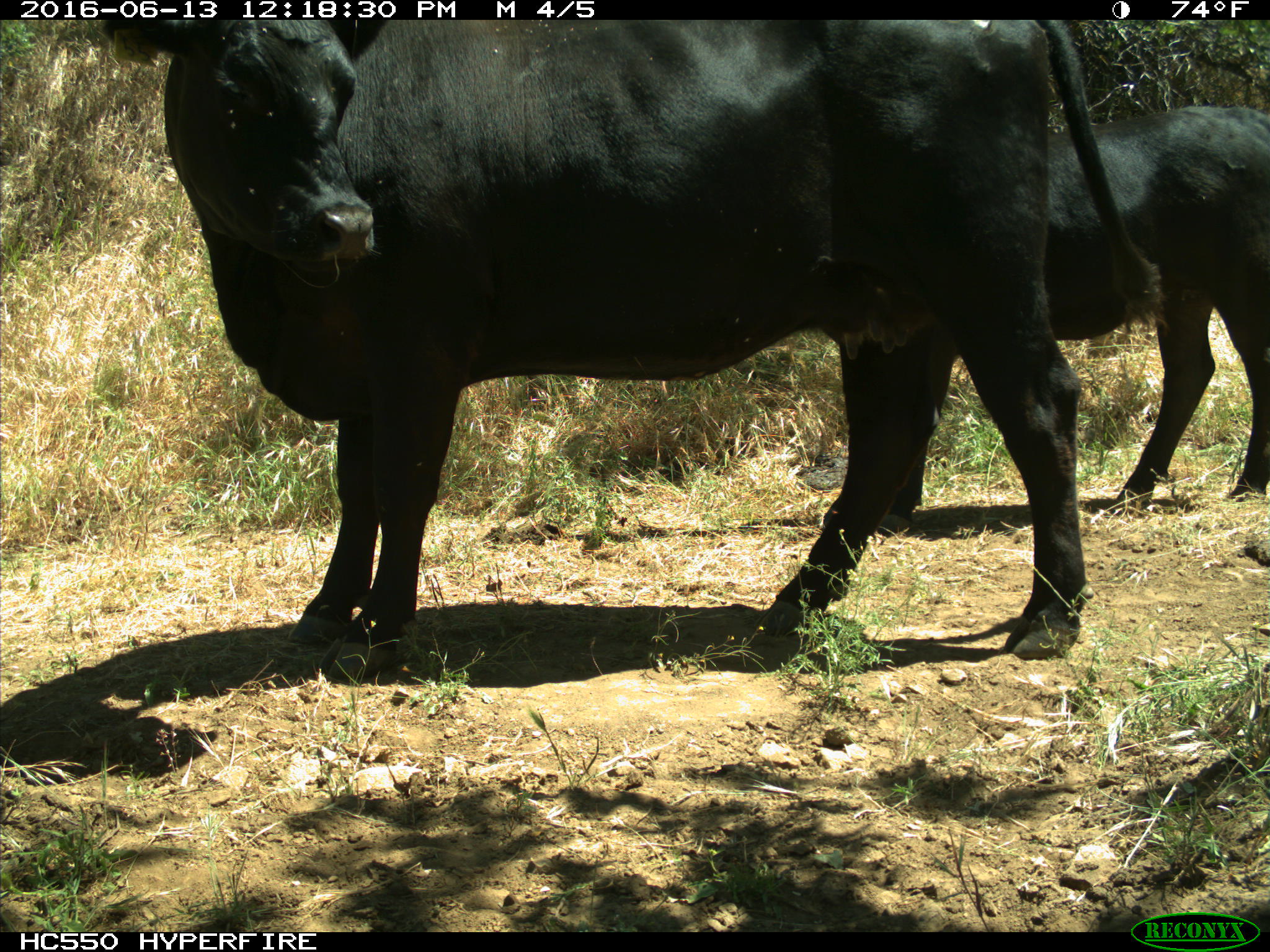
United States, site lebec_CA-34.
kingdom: Animalia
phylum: Chordata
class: Mammalia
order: Artiodactyla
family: Bovidae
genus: Bos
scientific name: Bos taurus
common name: domestic cow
Bos taurus (domestic cow).